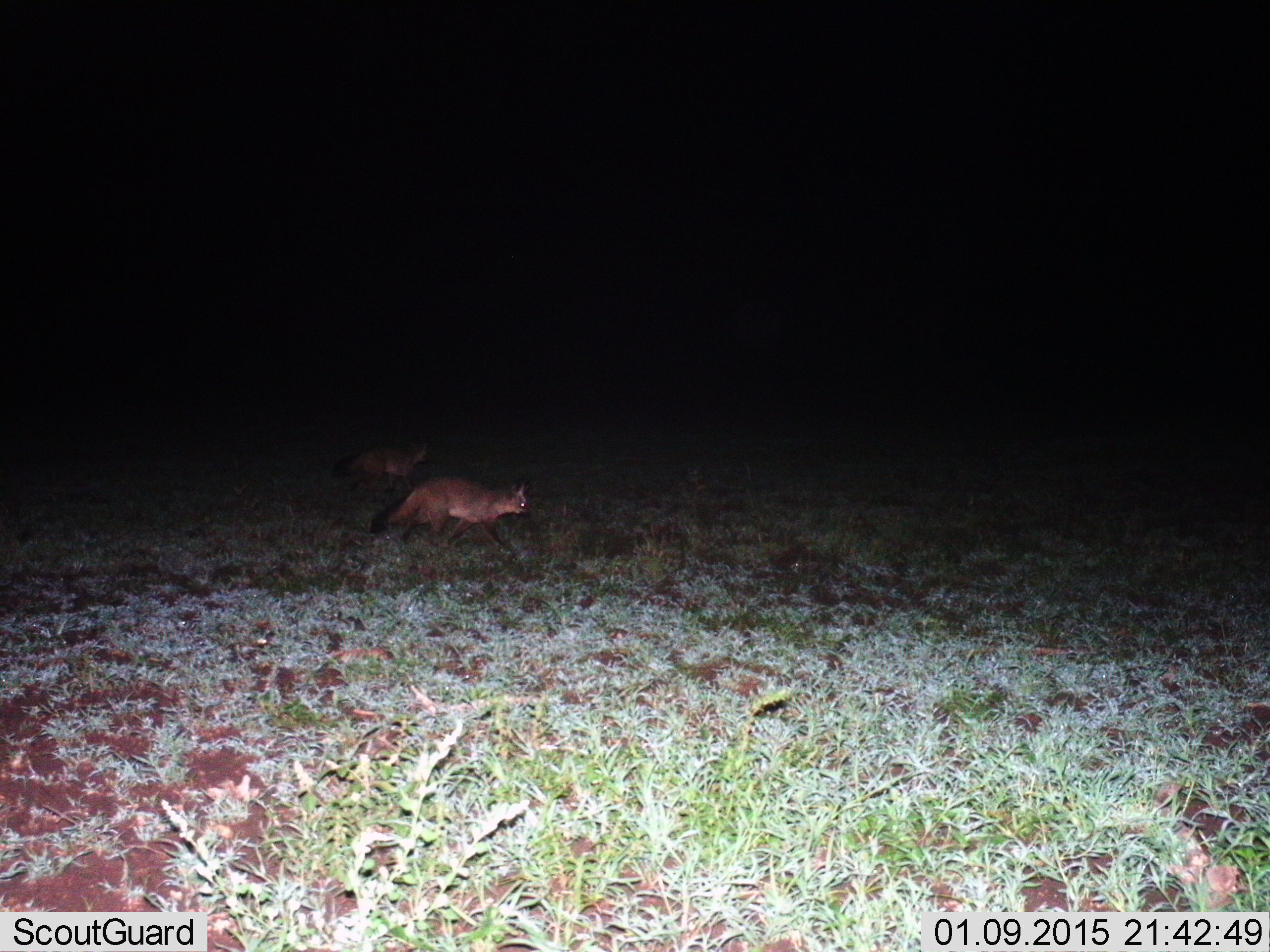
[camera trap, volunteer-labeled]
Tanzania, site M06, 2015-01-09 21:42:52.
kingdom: Animalia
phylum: Chordata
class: Mammalia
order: Carnivora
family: Canidae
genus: Otocyon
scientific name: Otocyon megalotis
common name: bat-eared fox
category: batearedfox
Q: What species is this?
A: Batearedfox (bat-eared fox) (Otocyon megalotis).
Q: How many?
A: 2.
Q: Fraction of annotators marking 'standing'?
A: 10%.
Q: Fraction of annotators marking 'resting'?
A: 10%.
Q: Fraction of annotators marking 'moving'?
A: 90%.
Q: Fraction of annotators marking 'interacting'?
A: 0%.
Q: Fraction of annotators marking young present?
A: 0%.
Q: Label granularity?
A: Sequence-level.